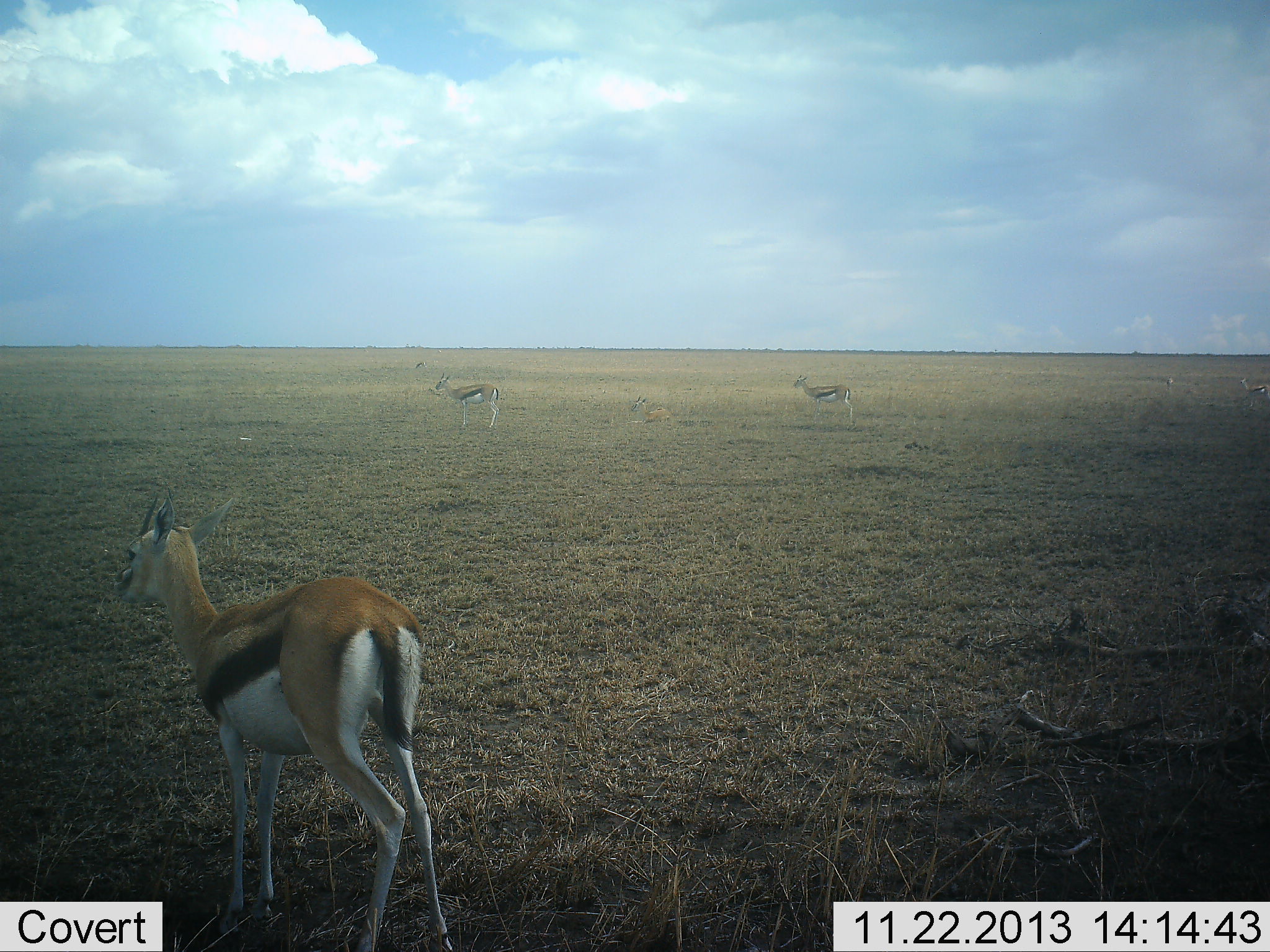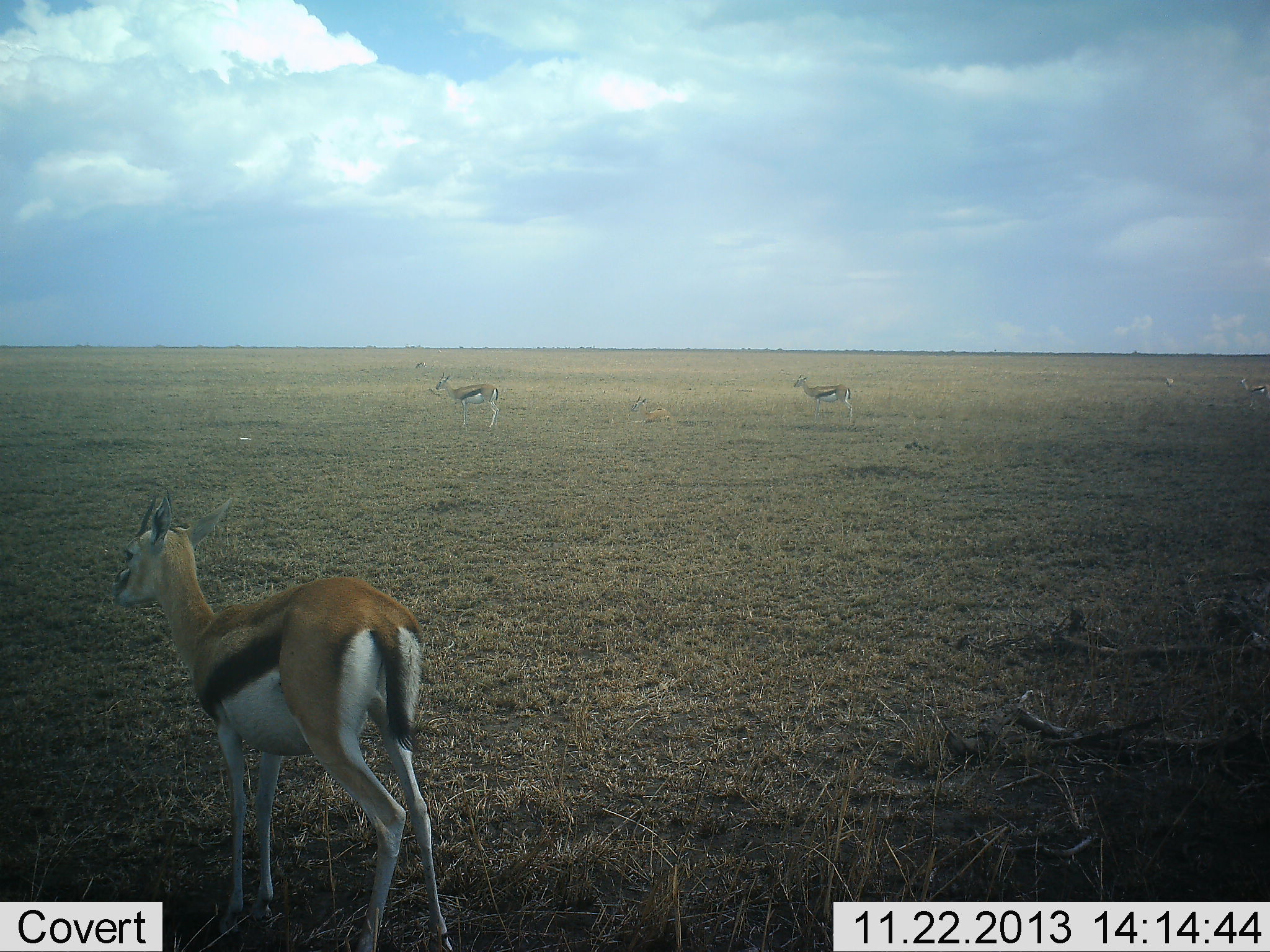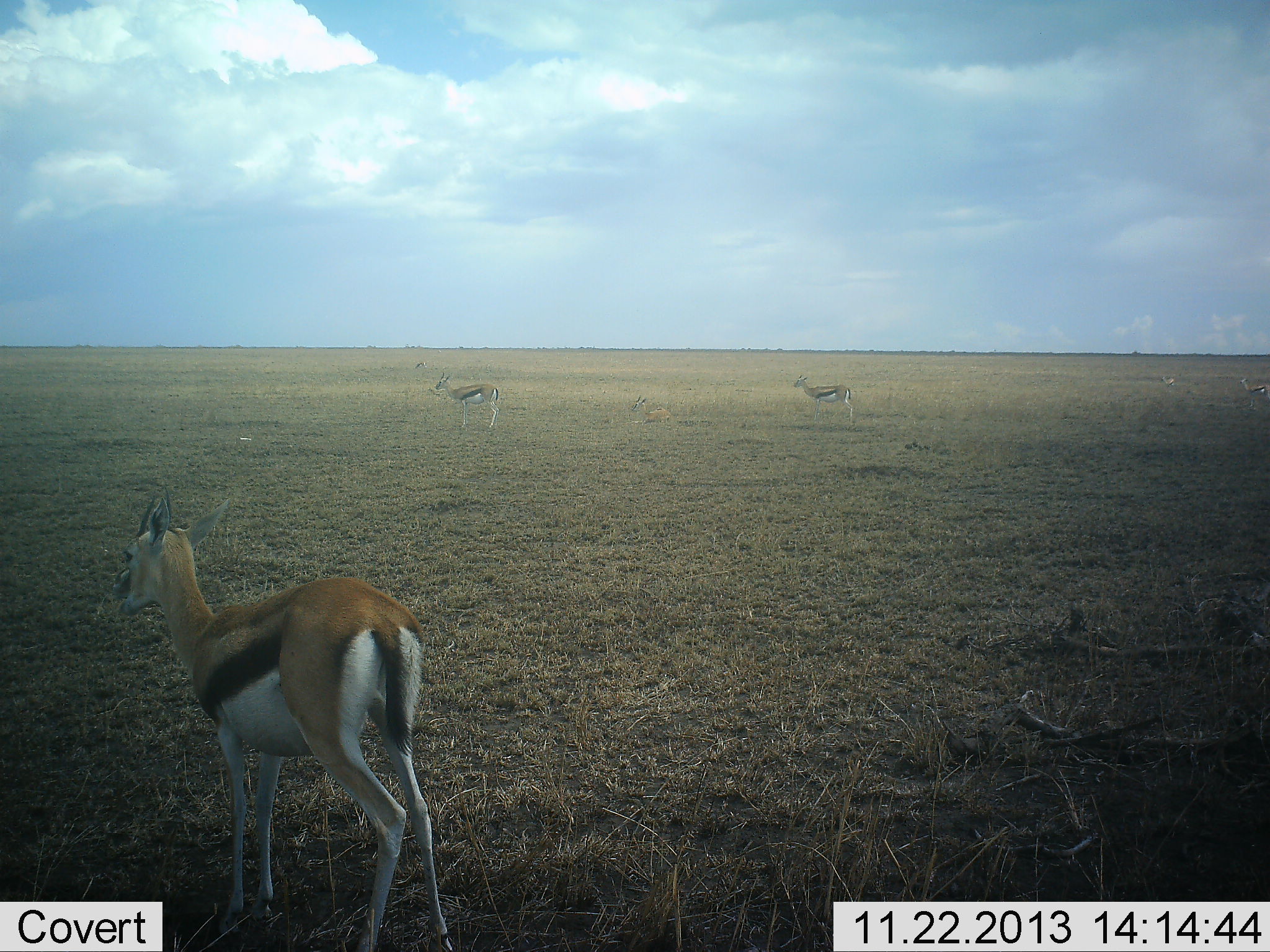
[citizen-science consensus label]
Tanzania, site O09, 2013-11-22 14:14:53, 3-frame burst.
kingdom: Animalia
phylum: Chordata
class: Mammalia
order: Artiodactyla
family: Bovidae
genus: Eudorcas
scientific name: Eudorcas thomsonii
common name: thomson's gazelle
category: gazellethomsons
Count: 3.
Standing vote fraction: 98%.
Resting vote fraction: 15%.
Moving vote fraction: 0%.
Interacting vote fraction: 0%.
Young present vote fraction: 0%.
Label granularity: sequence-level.